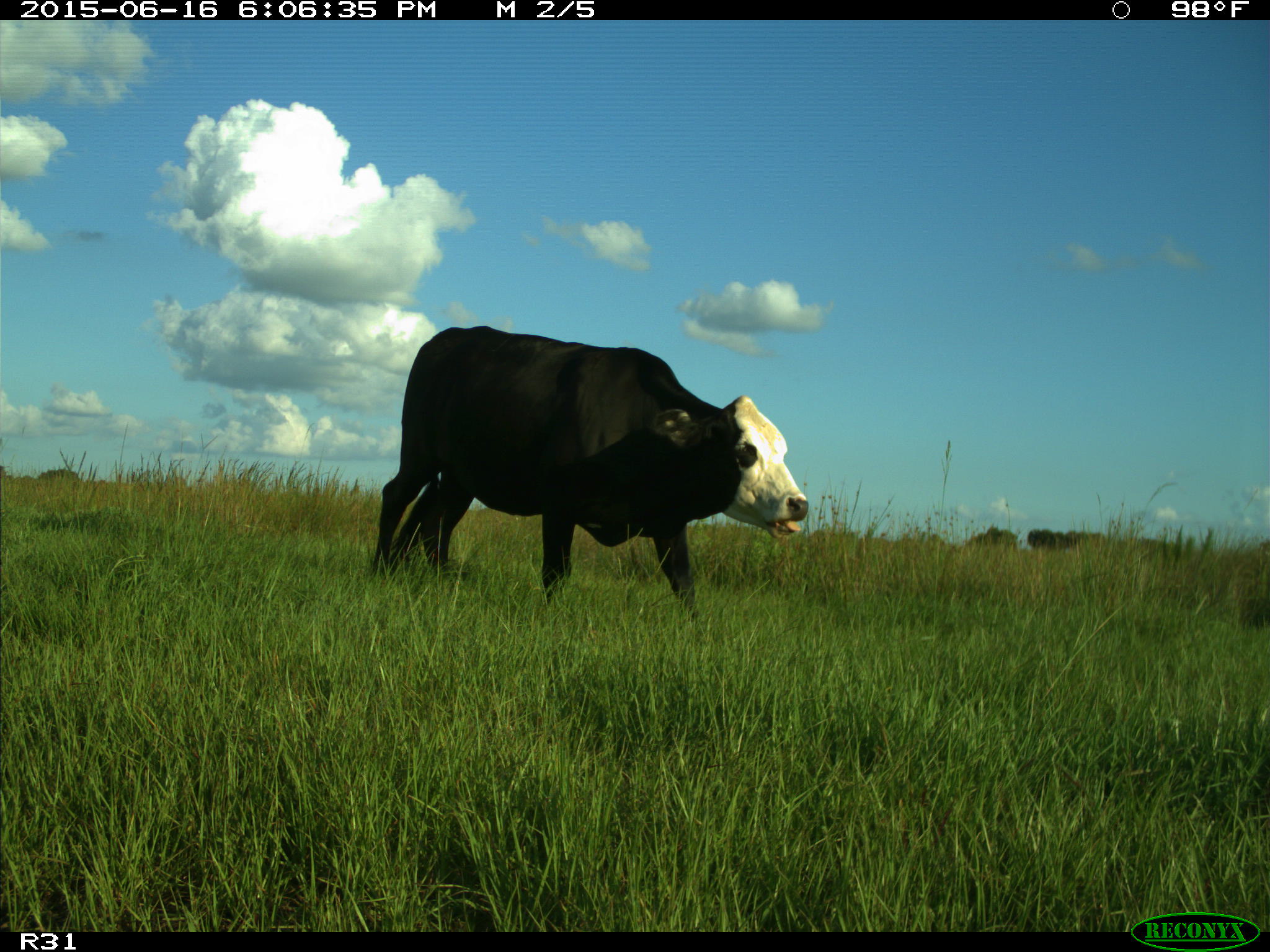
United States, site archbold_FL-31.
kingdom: Animalia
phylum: Chordata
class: Mammalia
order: Artiodactyla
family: Bovidae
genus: Bos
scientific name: Bos taurus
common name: domestic cow